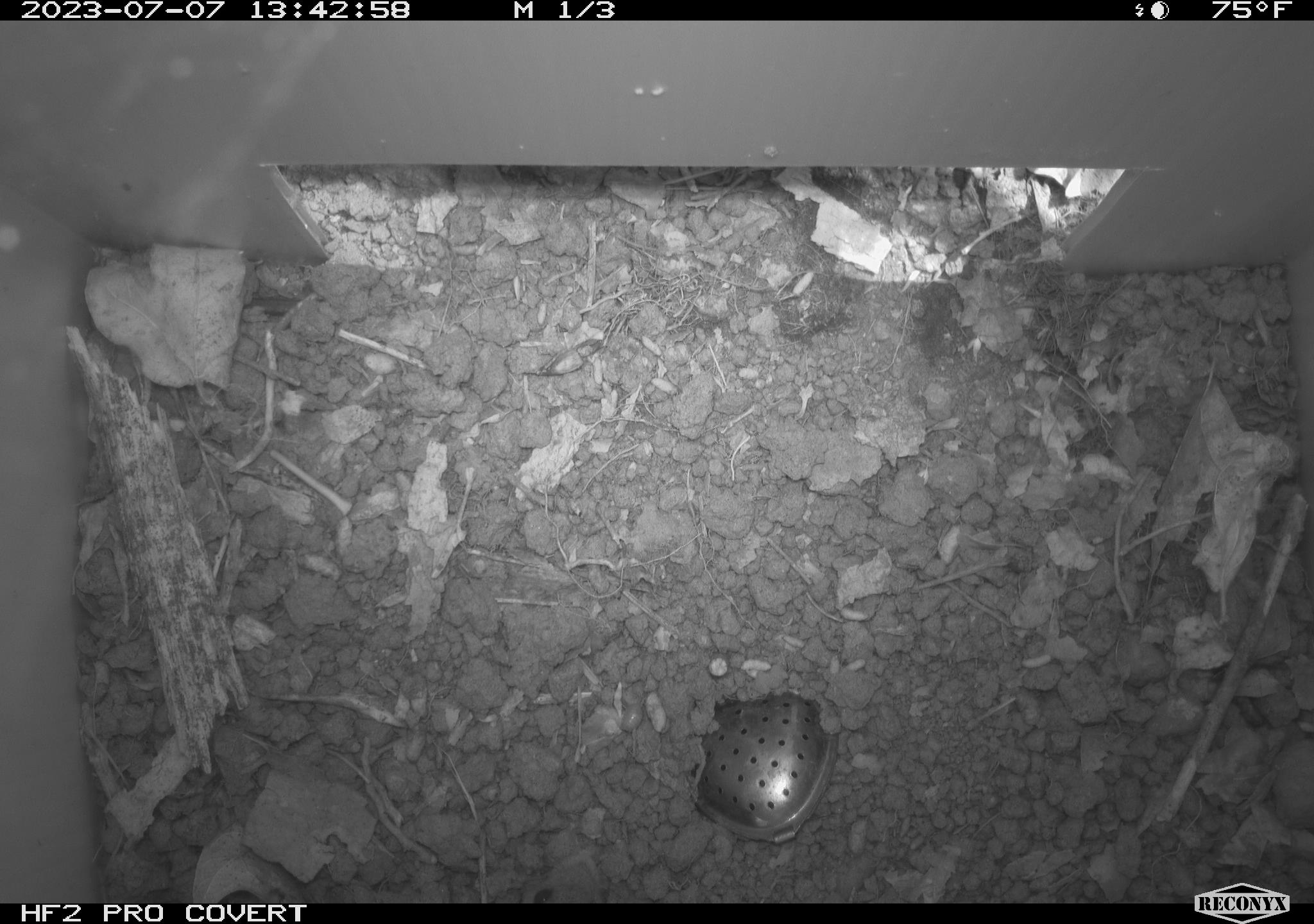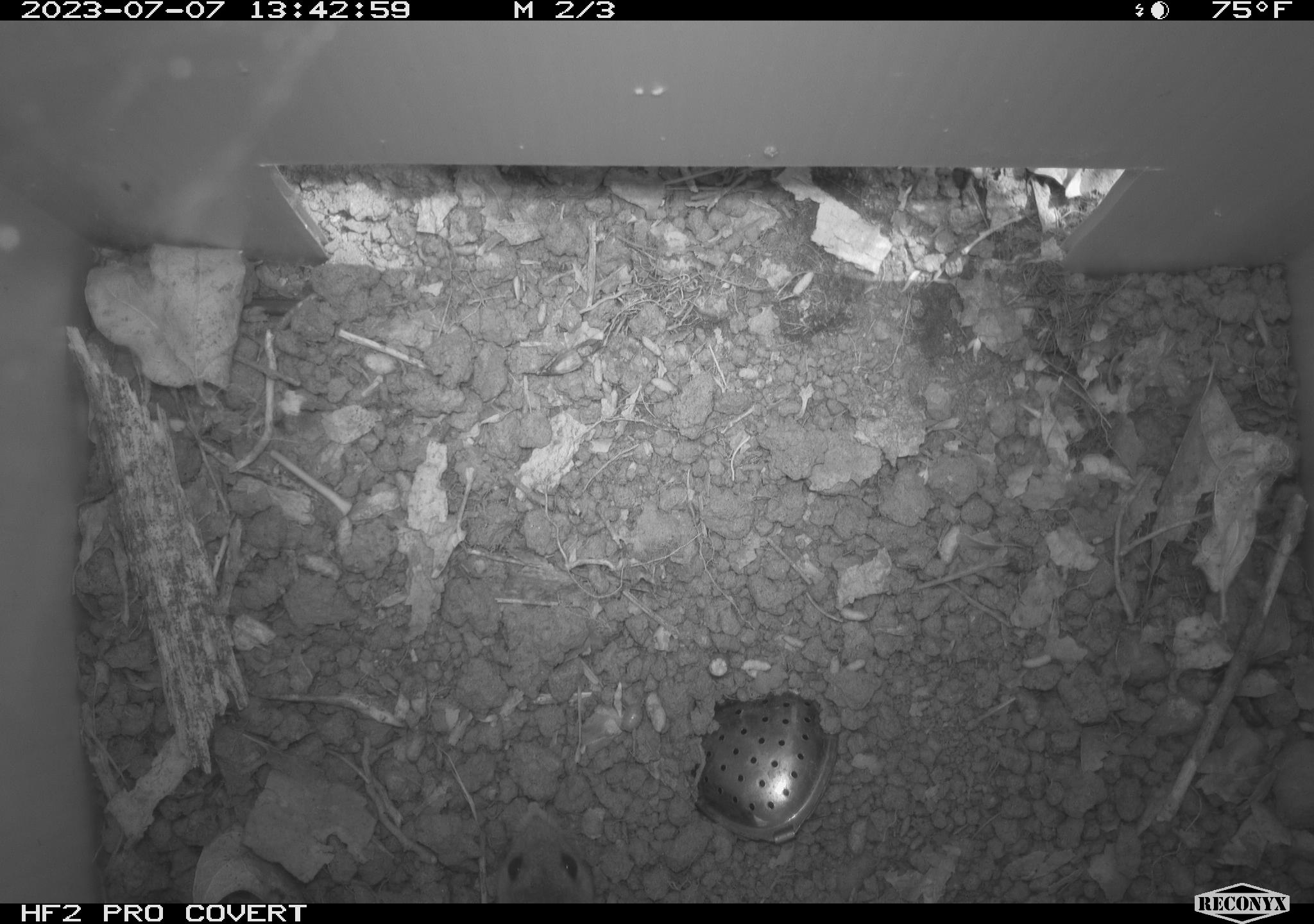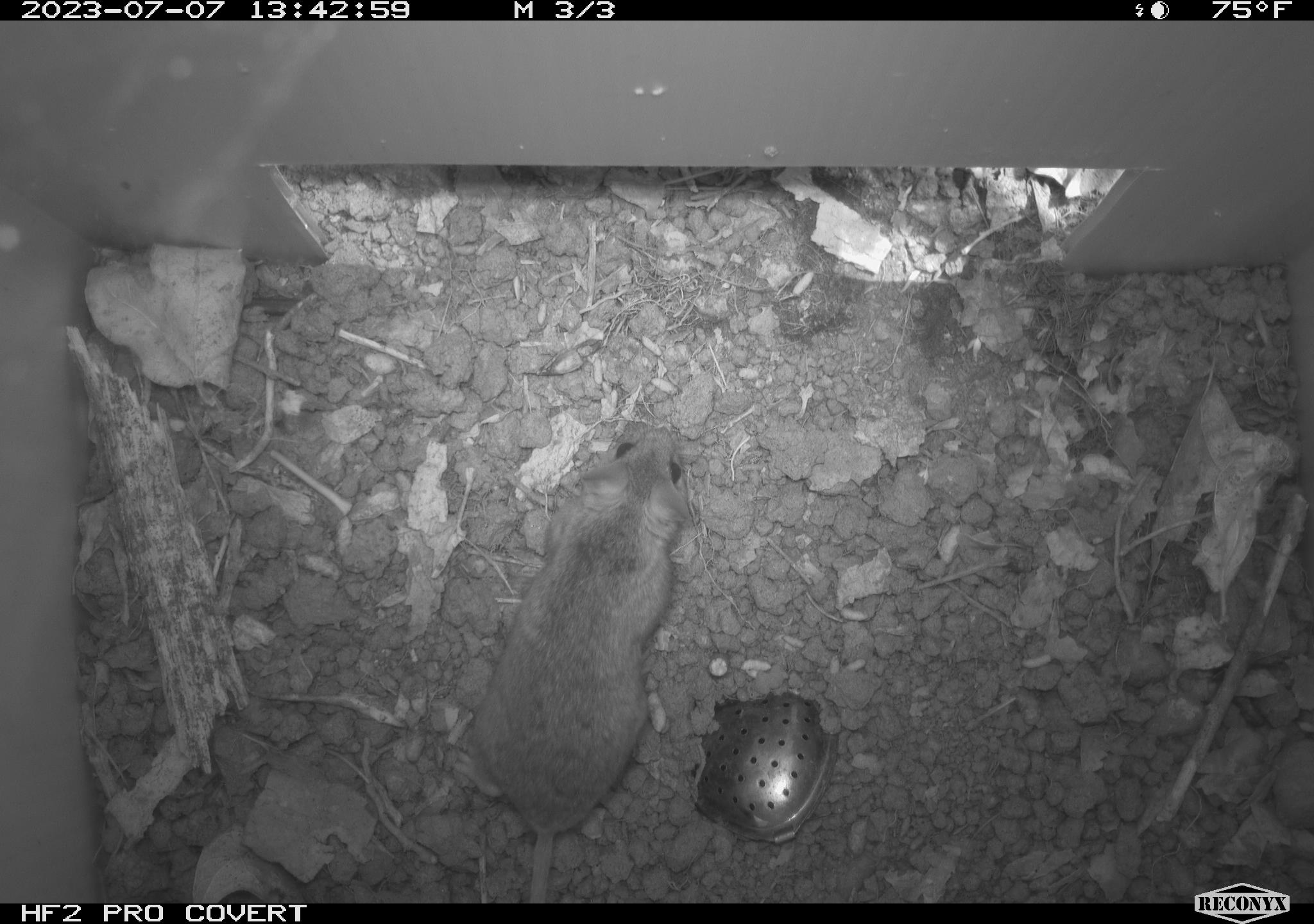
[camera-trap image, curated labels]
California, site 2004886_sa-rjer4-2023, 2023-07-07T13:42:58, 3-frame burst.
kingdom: Animalia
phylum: Chordata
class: Mammalia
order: Rodentia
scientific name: Rodentia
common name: mouse species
Mouse species (Rodentia).